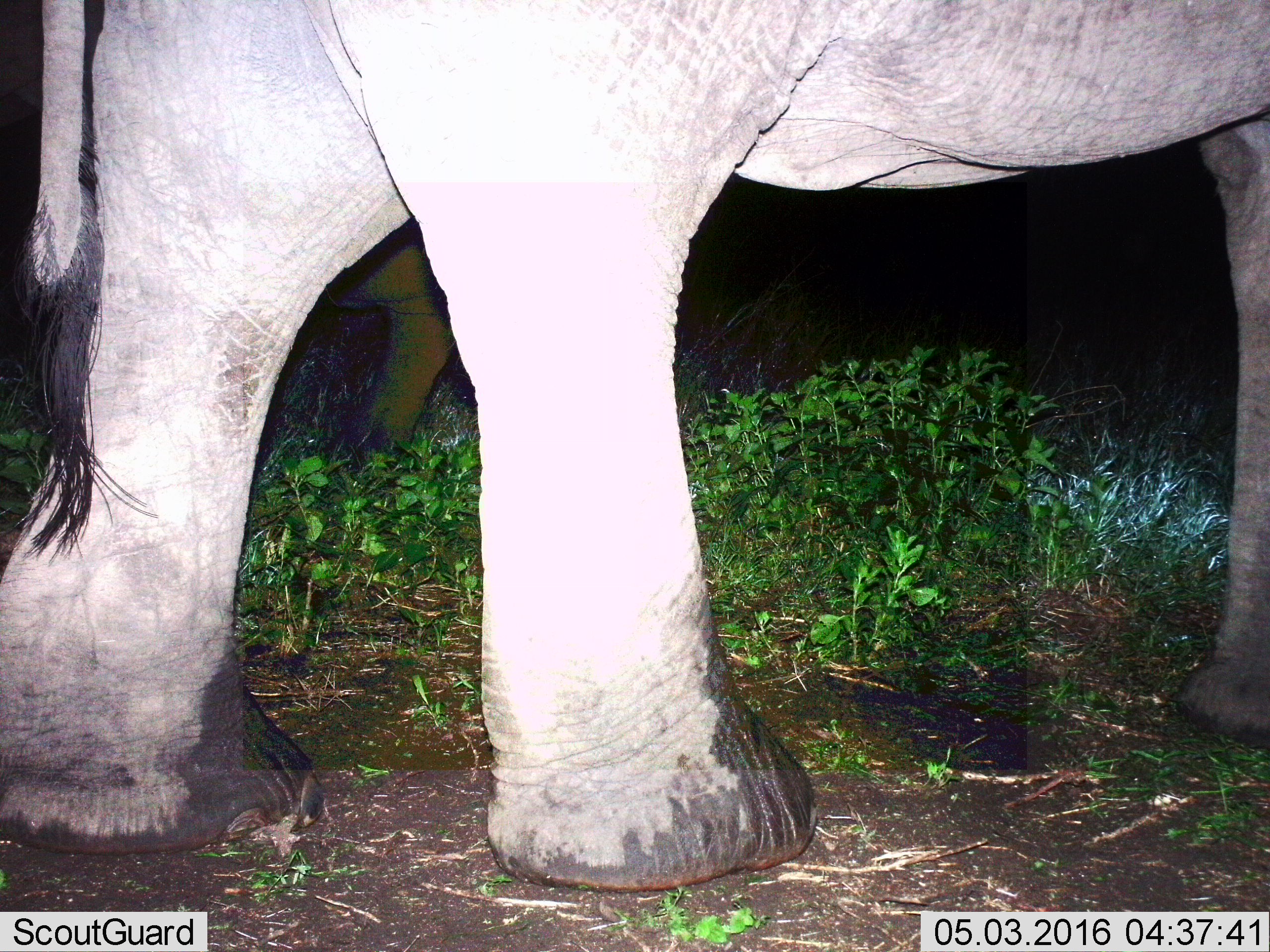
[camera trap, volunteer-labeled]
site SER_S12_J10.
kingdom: Animalia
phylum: Chordata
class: Mammalia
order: Proboscidea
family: Elephantidae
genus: Loxodonta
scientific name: Loxodonta africana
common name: african bush elephant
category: elephant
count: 1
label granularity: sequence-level